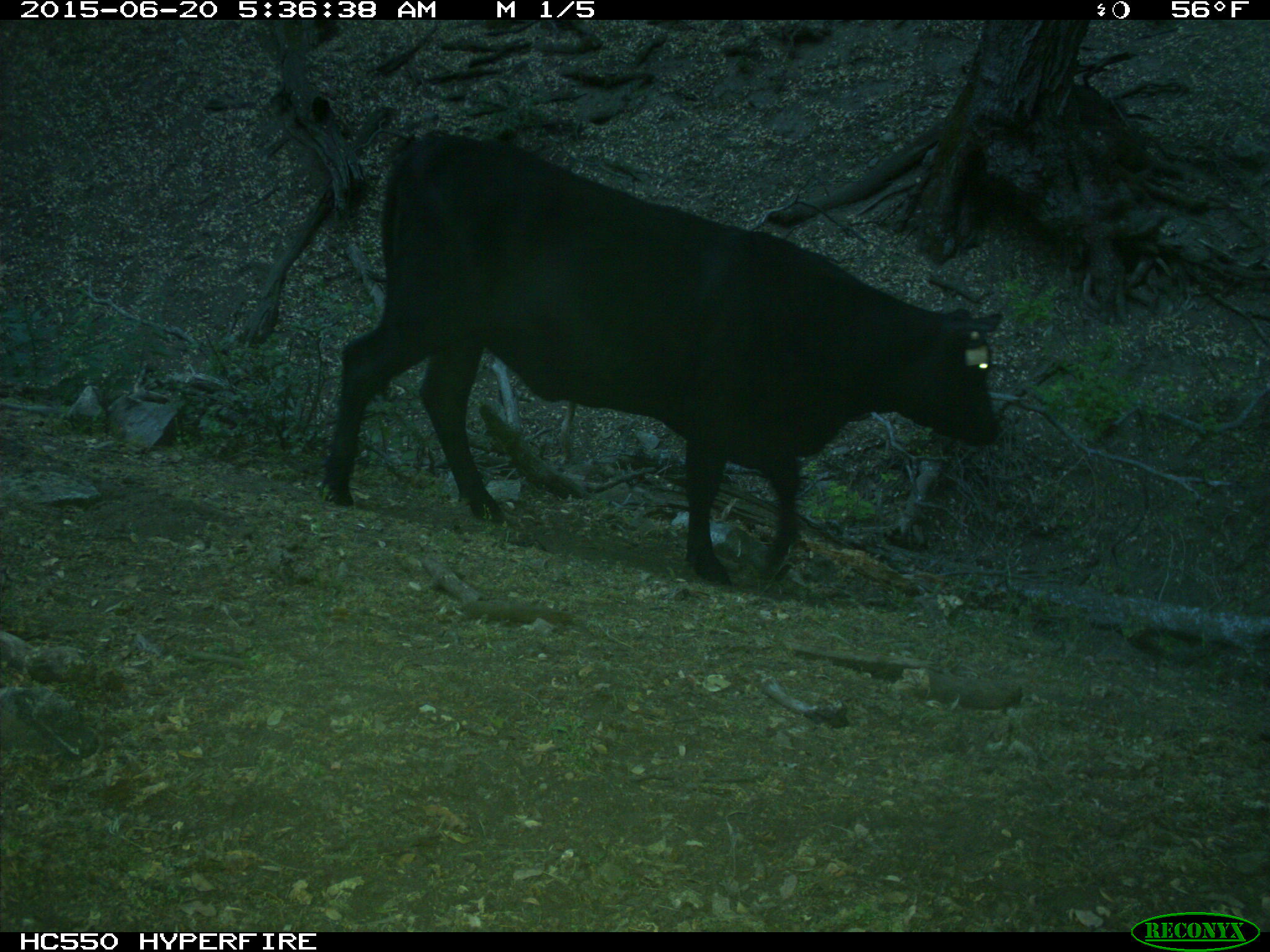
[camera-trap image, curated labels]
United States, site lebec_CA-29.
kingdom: Animalia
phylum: Chordata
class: Mammalia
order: Artiodactyla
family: Bovidae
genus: Bos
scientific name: Bos taurus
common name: domestic cow